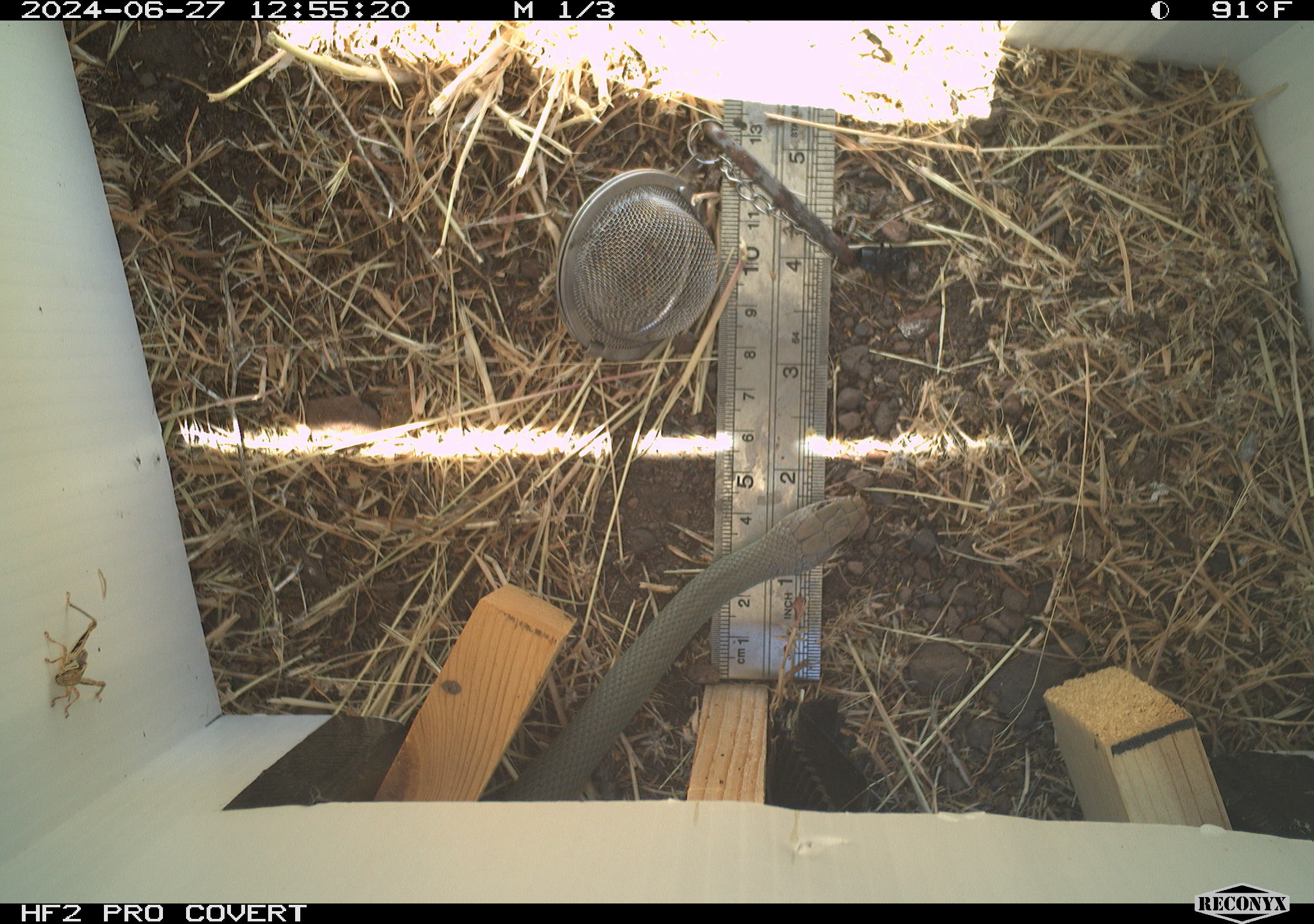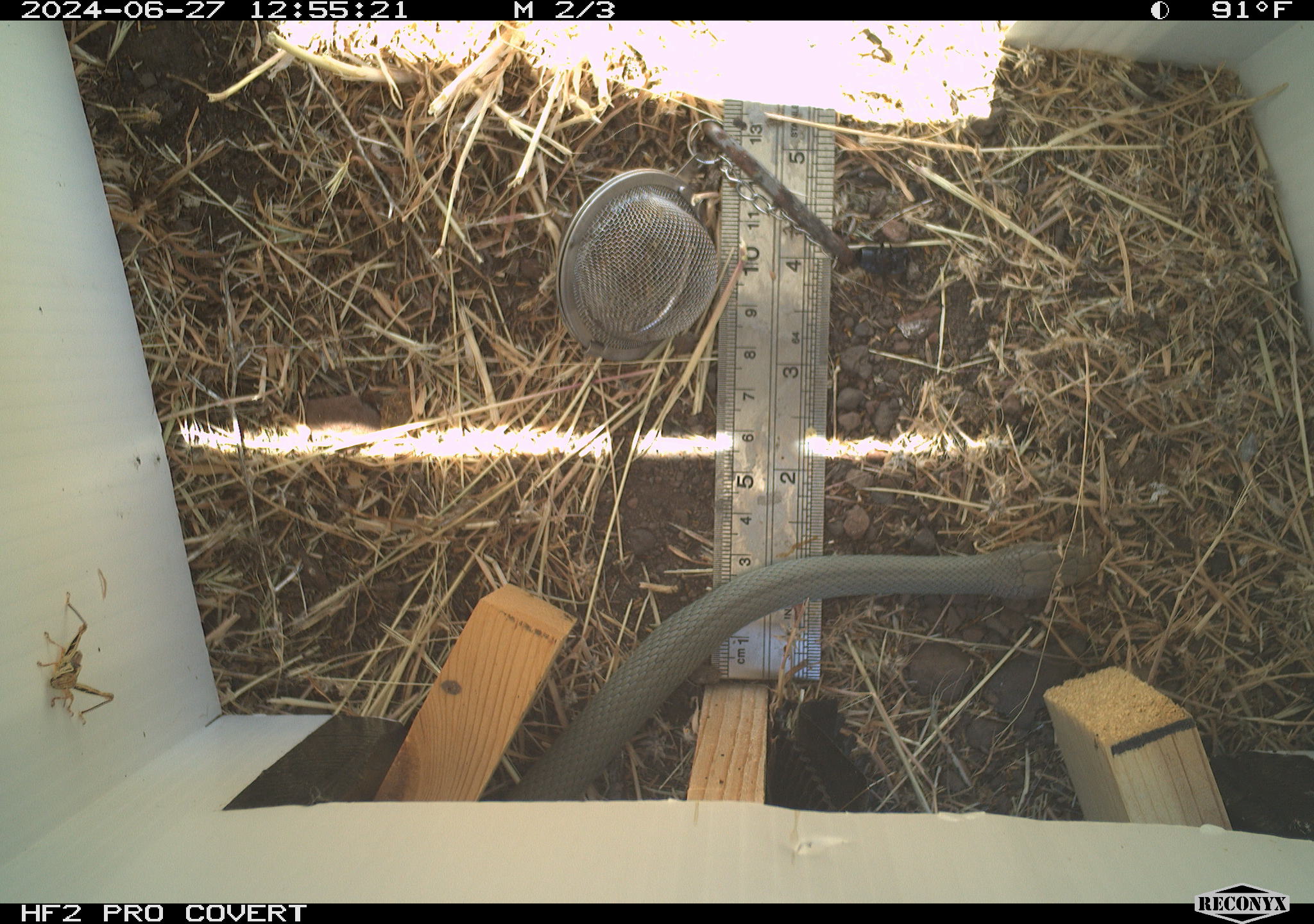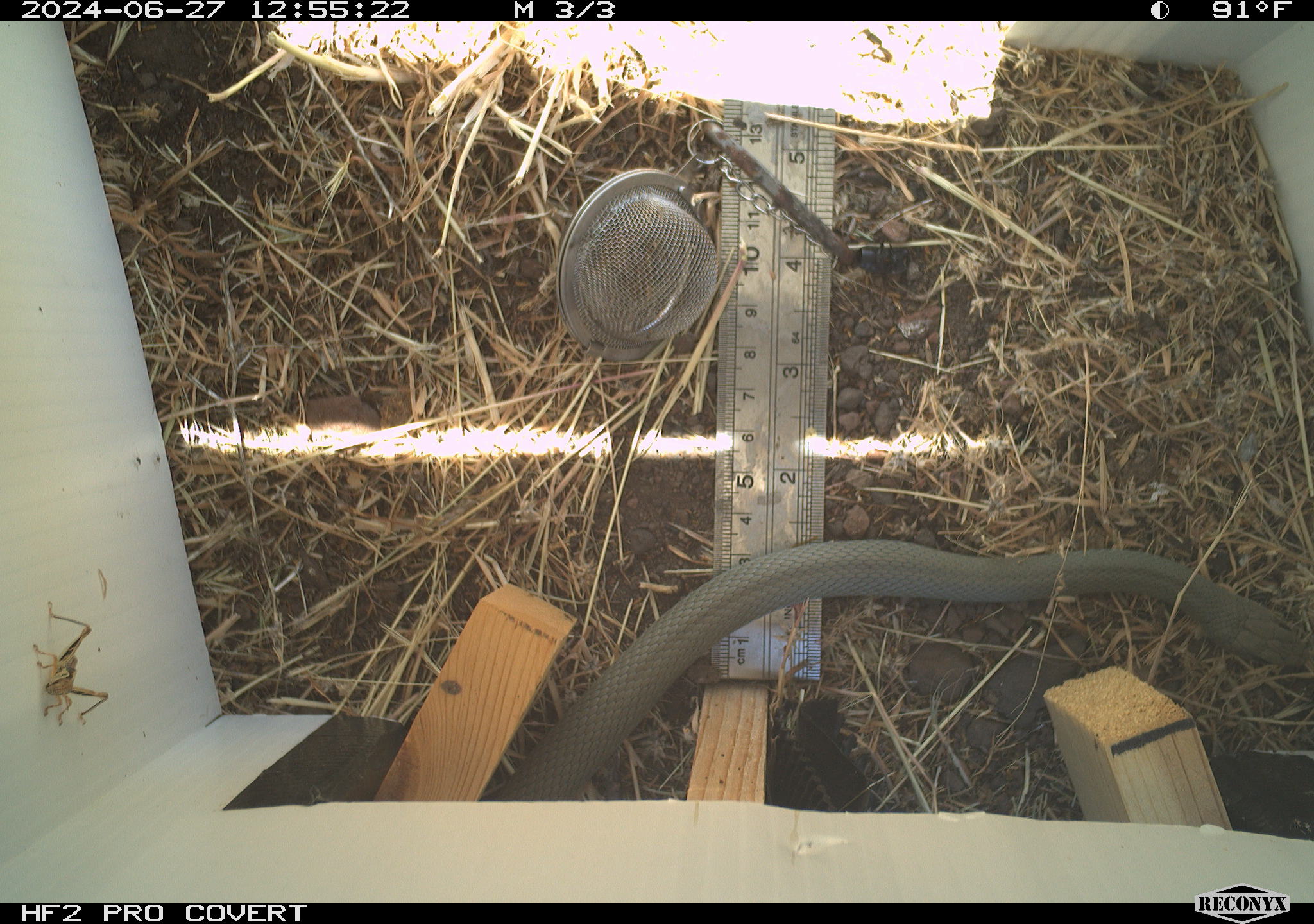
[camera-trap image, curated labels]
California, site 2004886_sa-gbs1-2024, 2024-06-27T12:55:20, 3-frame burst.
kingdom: Animalia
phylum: Arthropoda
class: Insecta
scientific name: Insecta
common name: insect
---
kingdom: Animalia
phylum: Chordata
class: Reptilia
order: Squamata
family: Colubridae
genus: Coluber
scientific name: Coluber constrictor mormon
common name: western yellow-bellied racer